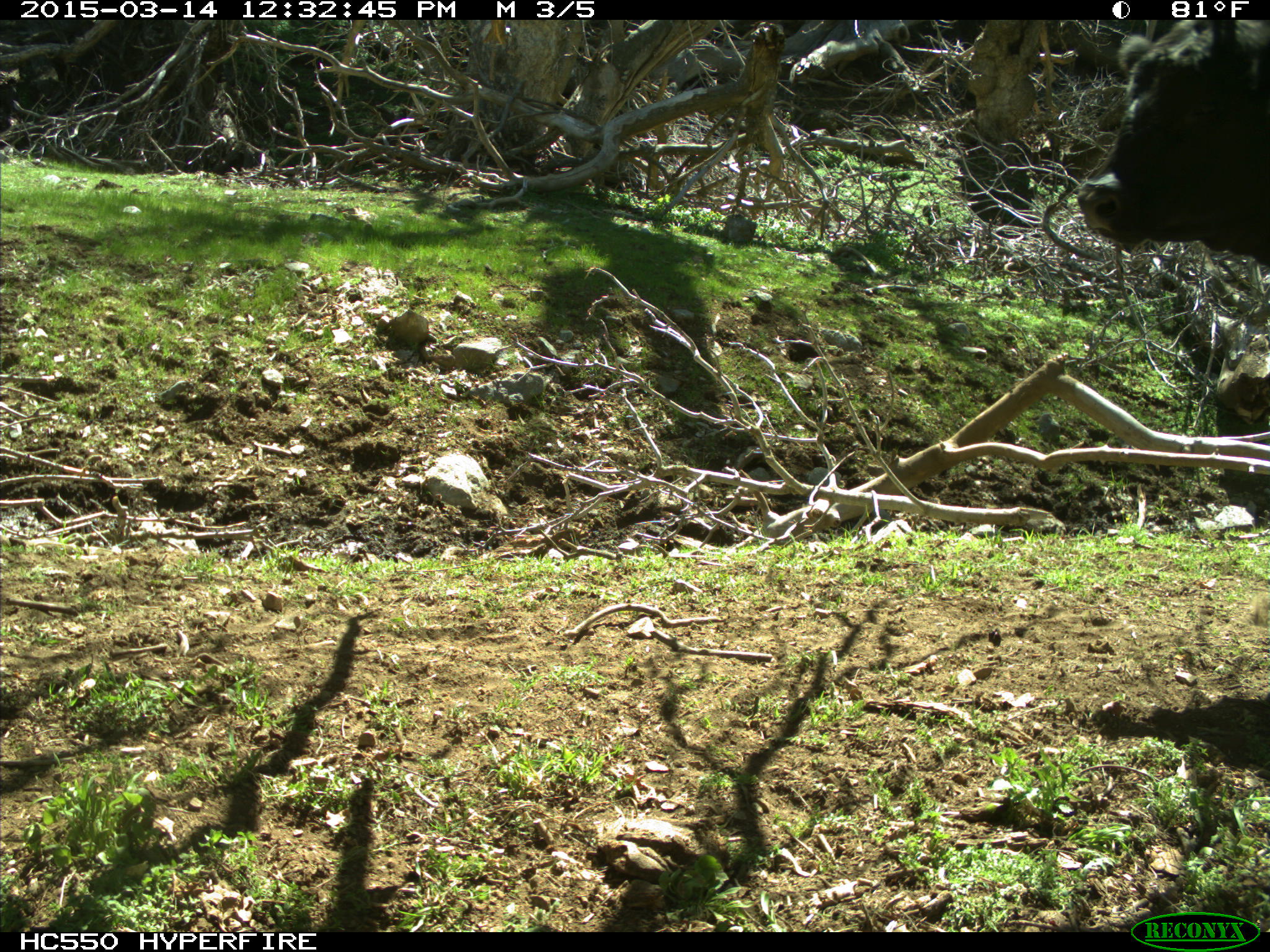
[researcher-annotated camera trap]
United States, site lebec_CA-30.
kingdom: Animalia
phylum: Chordata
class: Mammalia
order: Artiodactyla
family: Bovidae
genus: Bos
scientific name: Bos taurus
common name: domestic cow